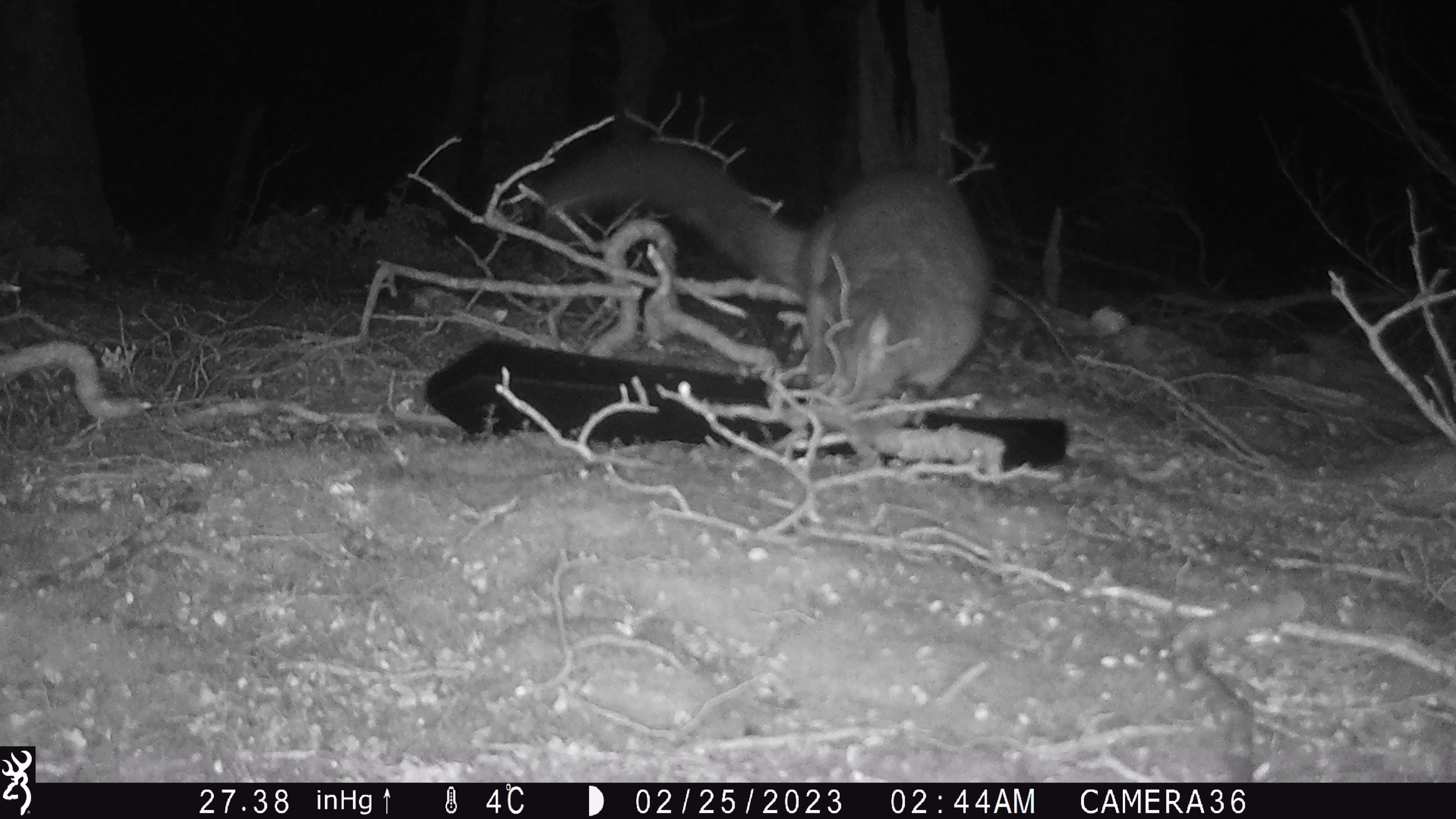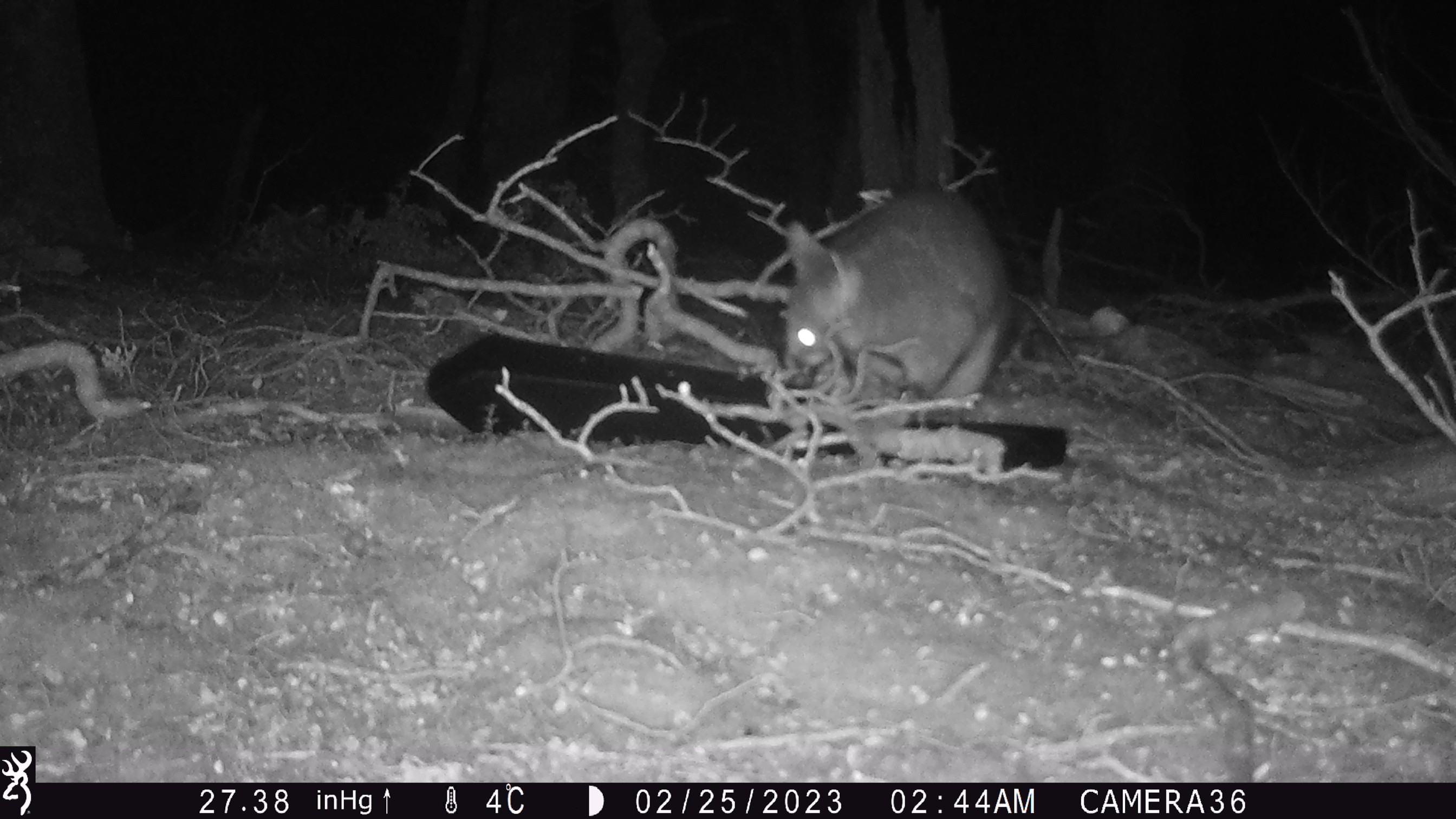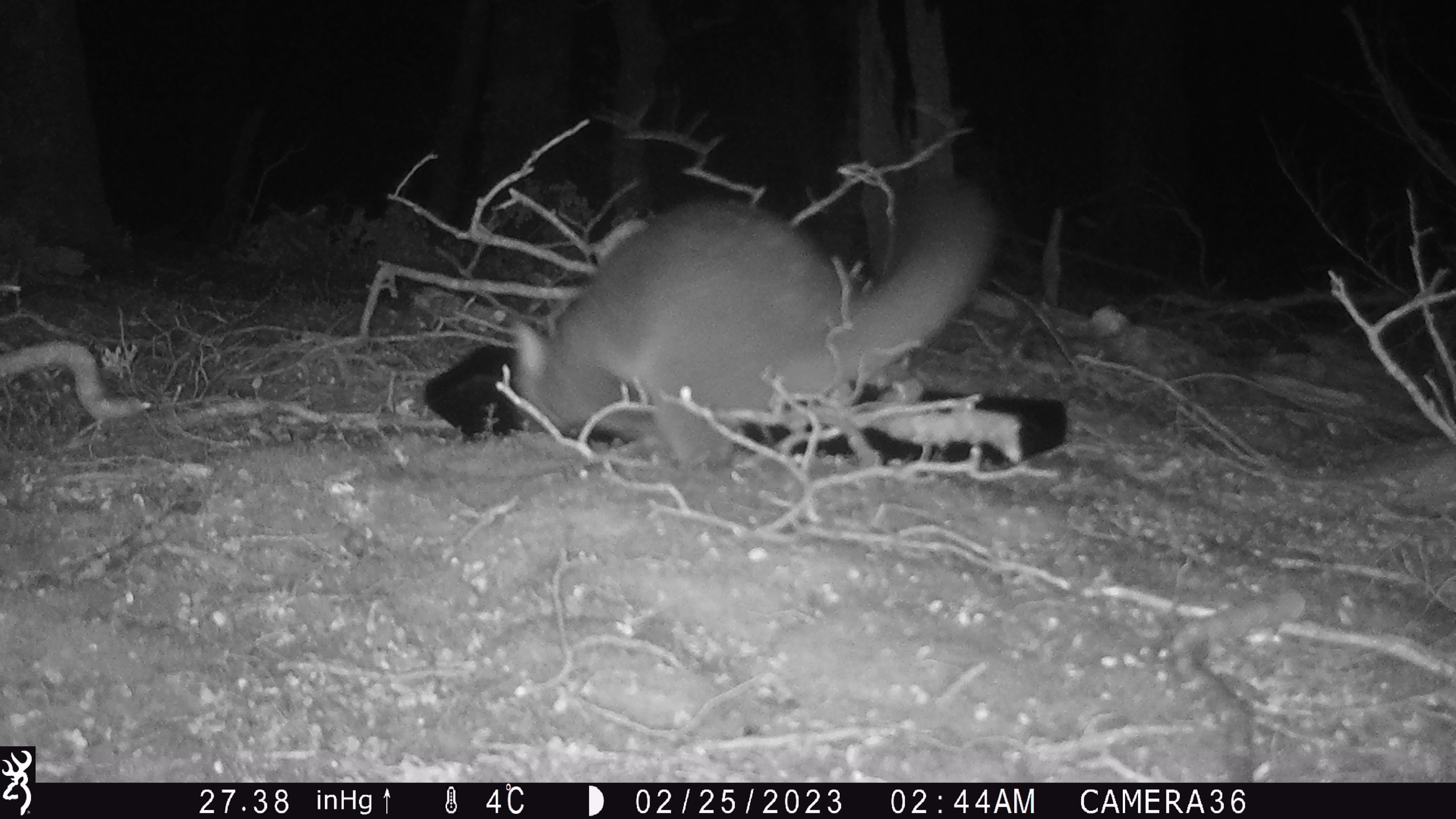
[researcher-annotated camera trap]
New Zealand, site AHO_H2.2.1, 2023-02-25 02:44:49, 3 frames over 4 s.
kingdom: Animalia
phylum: Chordata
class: Mammalia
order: Carnivora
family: Mustelidae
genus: Mustela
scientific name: Mustela erminea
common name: stoat